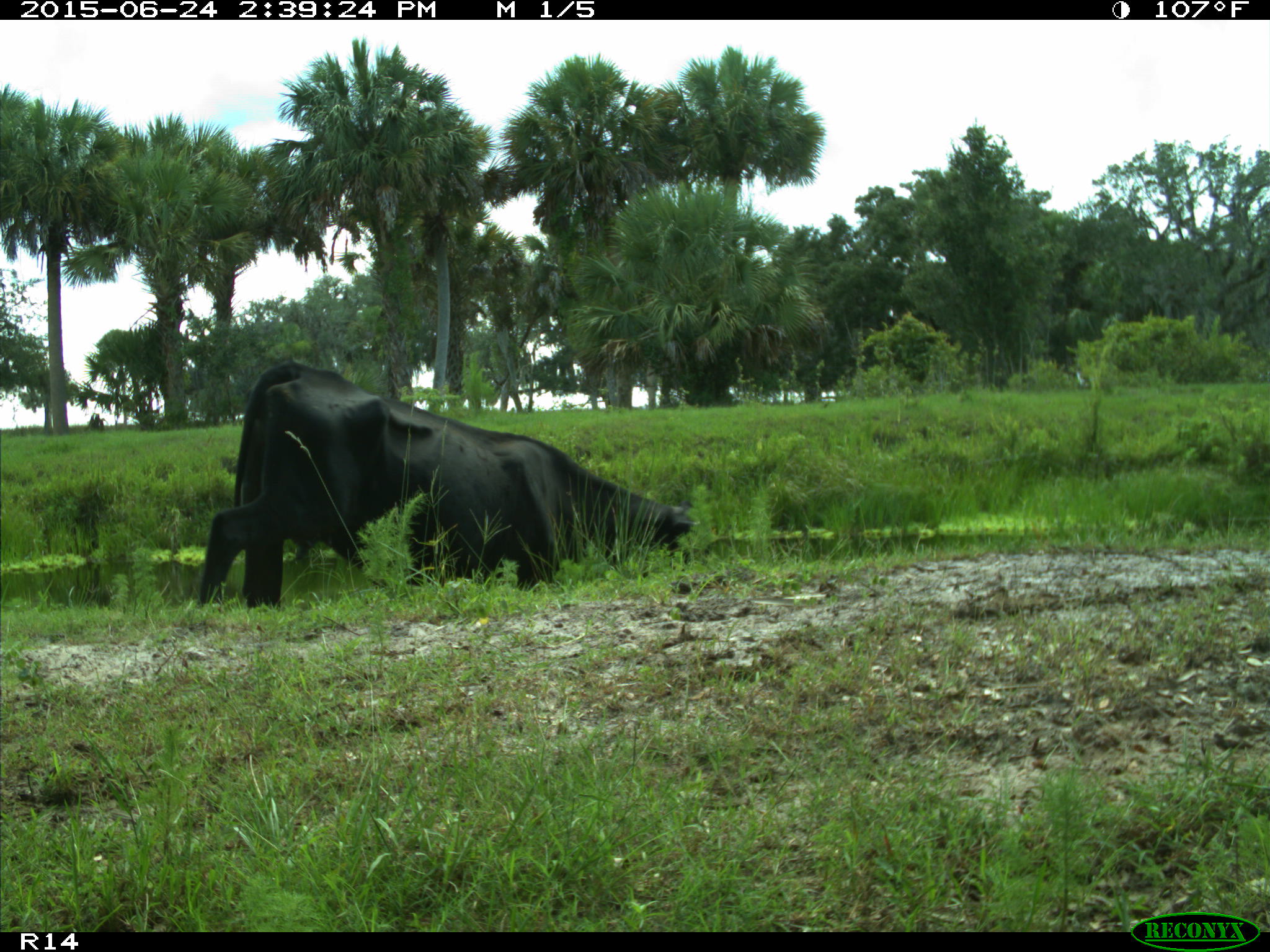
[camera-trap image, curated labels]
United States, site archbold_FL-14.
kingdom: Animalia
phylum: Chordata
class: Mammalia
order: Artiodactyla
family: Bovidae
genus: Bos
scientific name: Bos taurus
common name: domestic cow